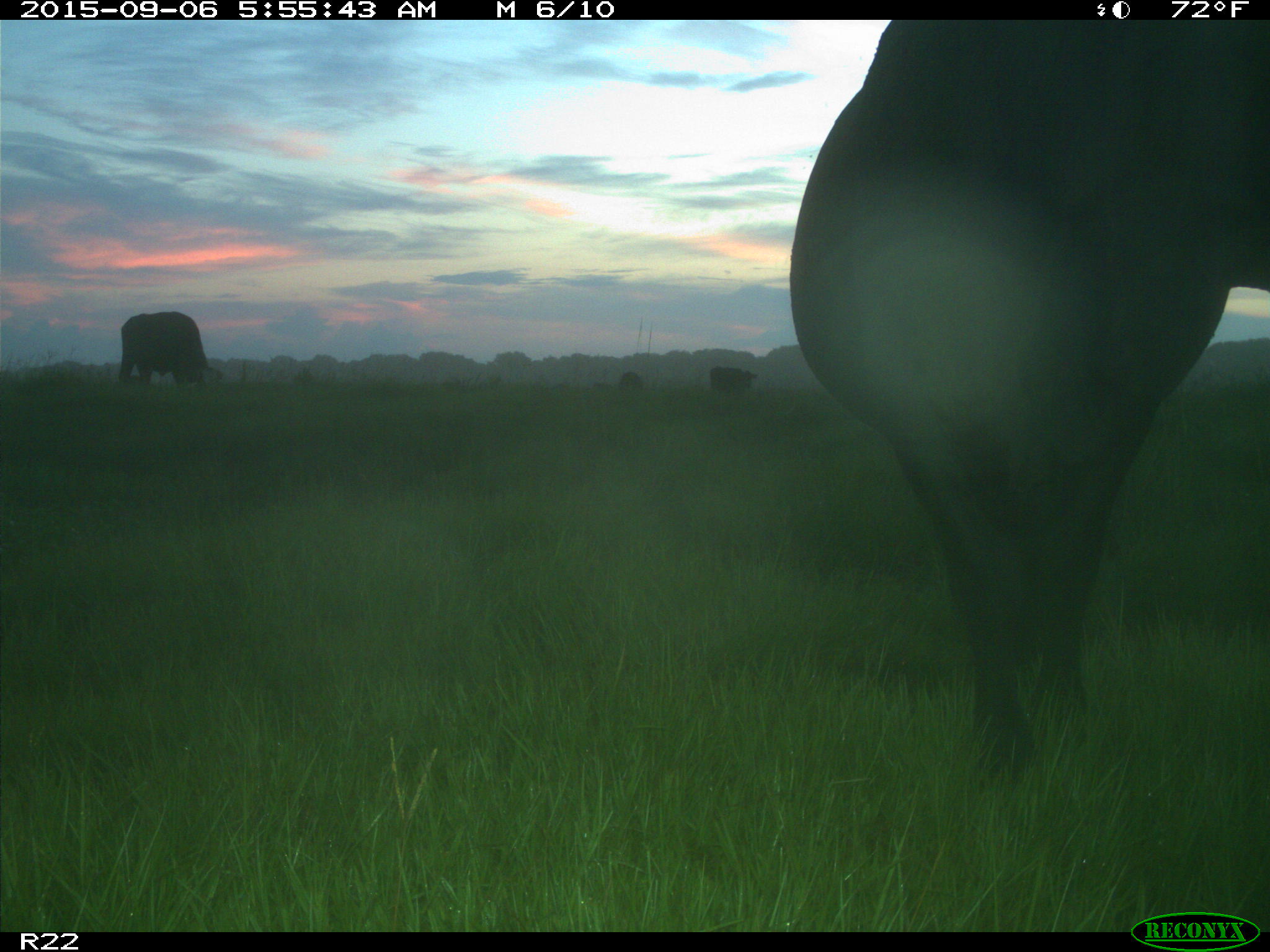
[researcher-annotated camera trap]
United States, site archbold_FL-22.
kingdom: Animalia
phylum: Chordata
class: Mammalia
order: Artiodactyla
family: Bovidae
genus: Bos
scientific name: Bos taurus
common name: domestic cow